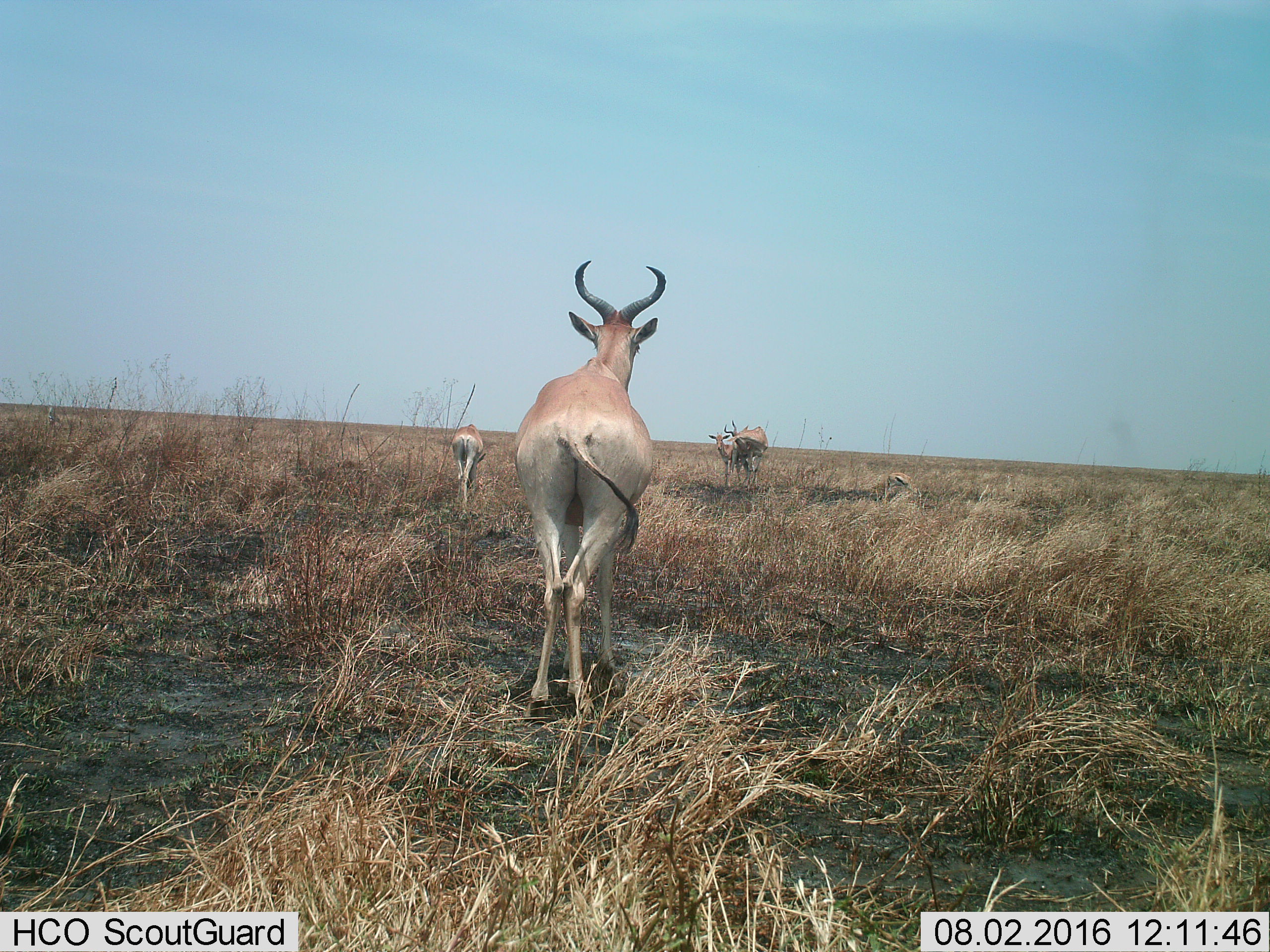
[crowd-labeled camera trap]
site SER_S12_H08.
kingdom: Animalia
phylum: Chordata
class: Mammalia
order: Artiodactyla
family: Bovidae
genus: Alcelaphus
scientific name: Alcelaphus buselaphus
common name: hartebeest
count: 4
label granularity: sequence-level